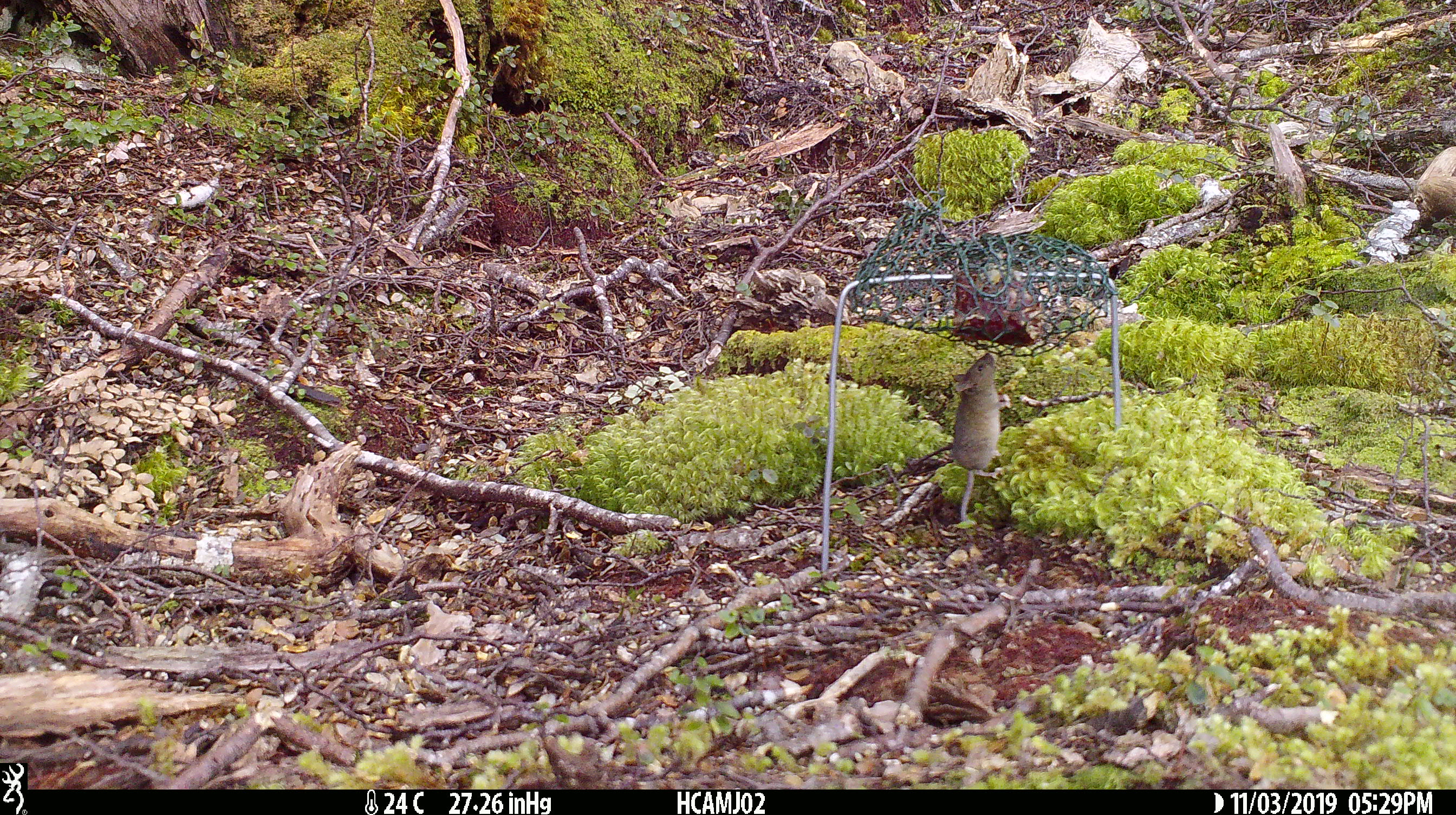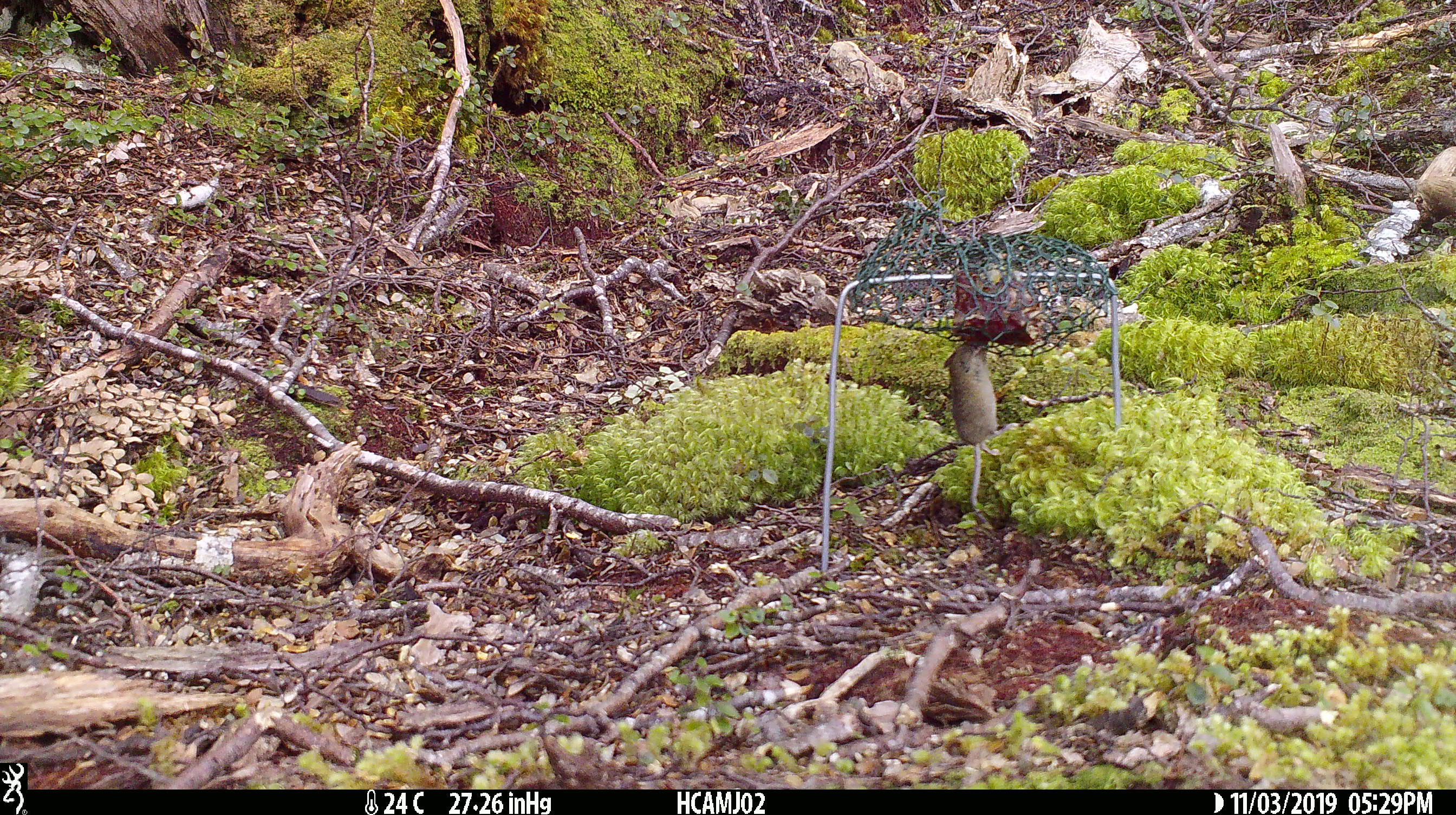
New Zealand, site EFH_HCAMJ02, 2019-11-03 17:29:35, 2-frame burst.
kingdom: Animalia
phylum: Chordata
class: Mammalia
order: Rodentia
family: Muridae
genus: Mus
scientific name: Mus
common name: mouse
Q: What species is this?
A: Mouse (Mus).